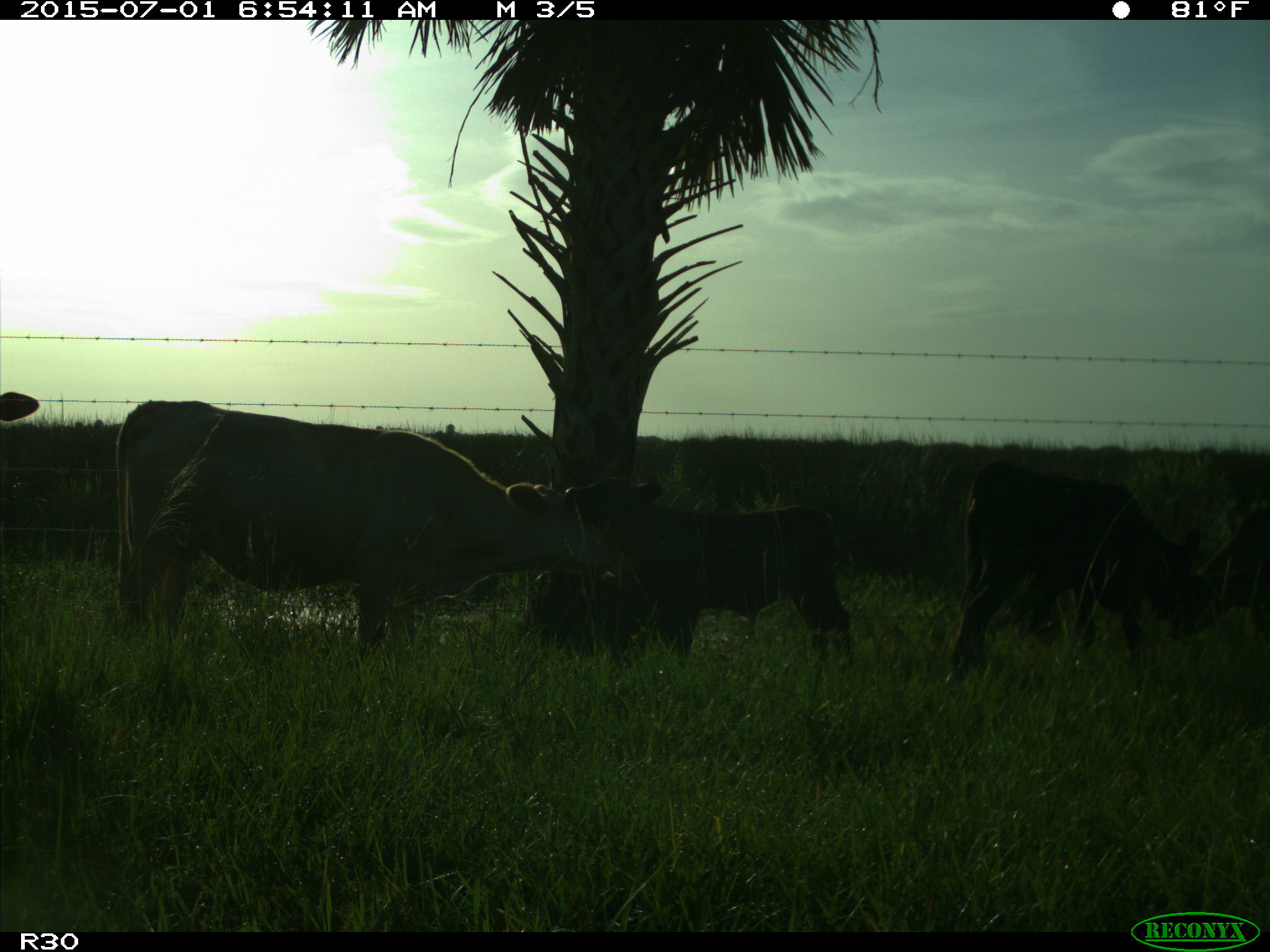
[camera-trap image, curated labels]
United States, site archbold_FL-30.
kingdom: Animalia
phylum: Chordata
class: Mammalia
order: Artiodactyla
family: Bovidae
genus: Bos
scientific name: Bos taurus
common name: domestic cow